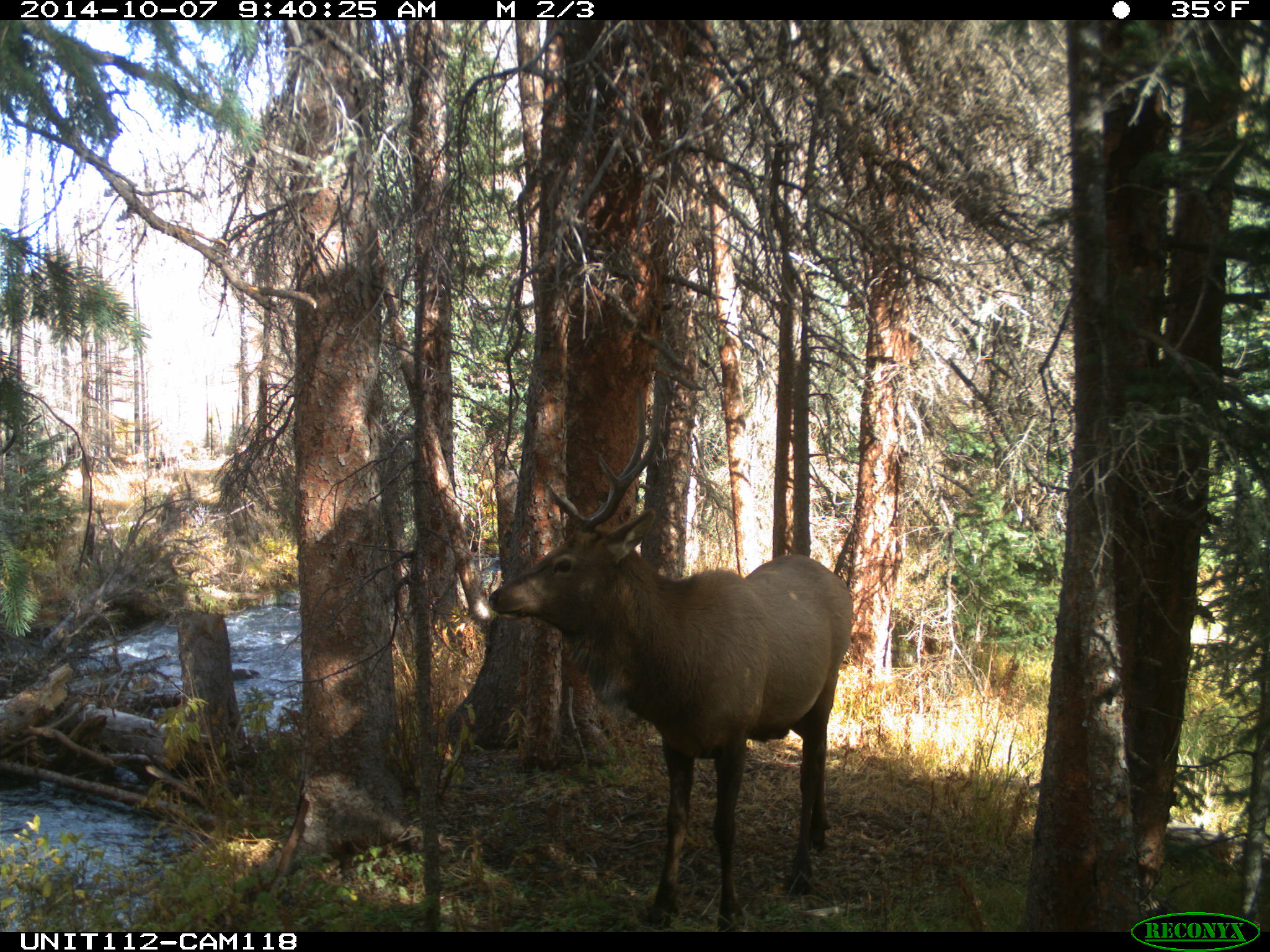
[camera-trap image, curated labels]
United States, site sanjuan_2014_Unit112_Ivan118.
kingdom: Animalia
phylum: Chordata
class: Mammalia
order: Artiodactyla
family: Cervidae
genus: Cervus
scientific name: Cervus elaphus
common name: red deer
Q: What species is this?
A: Cervus elaphus (red deer).